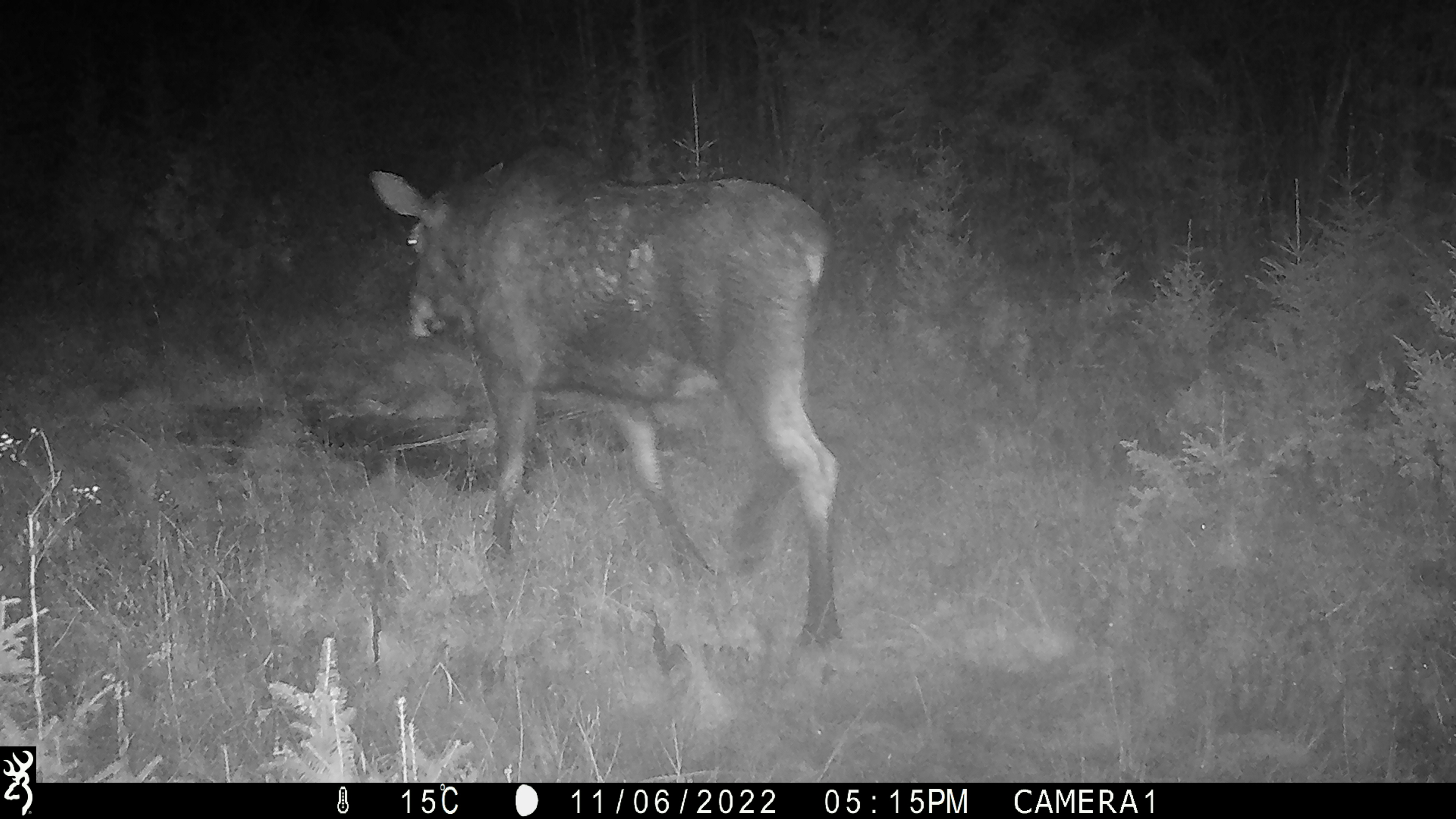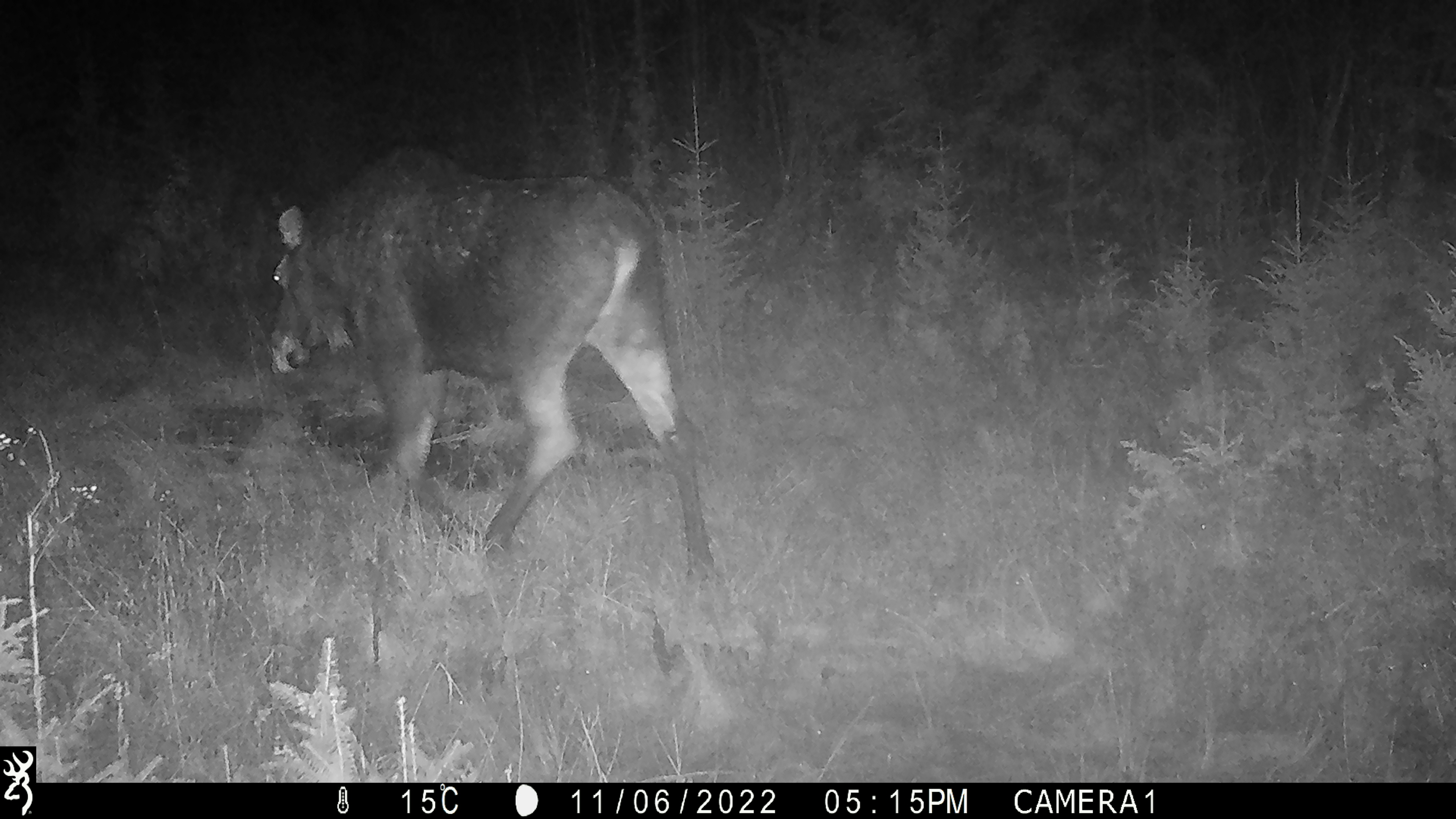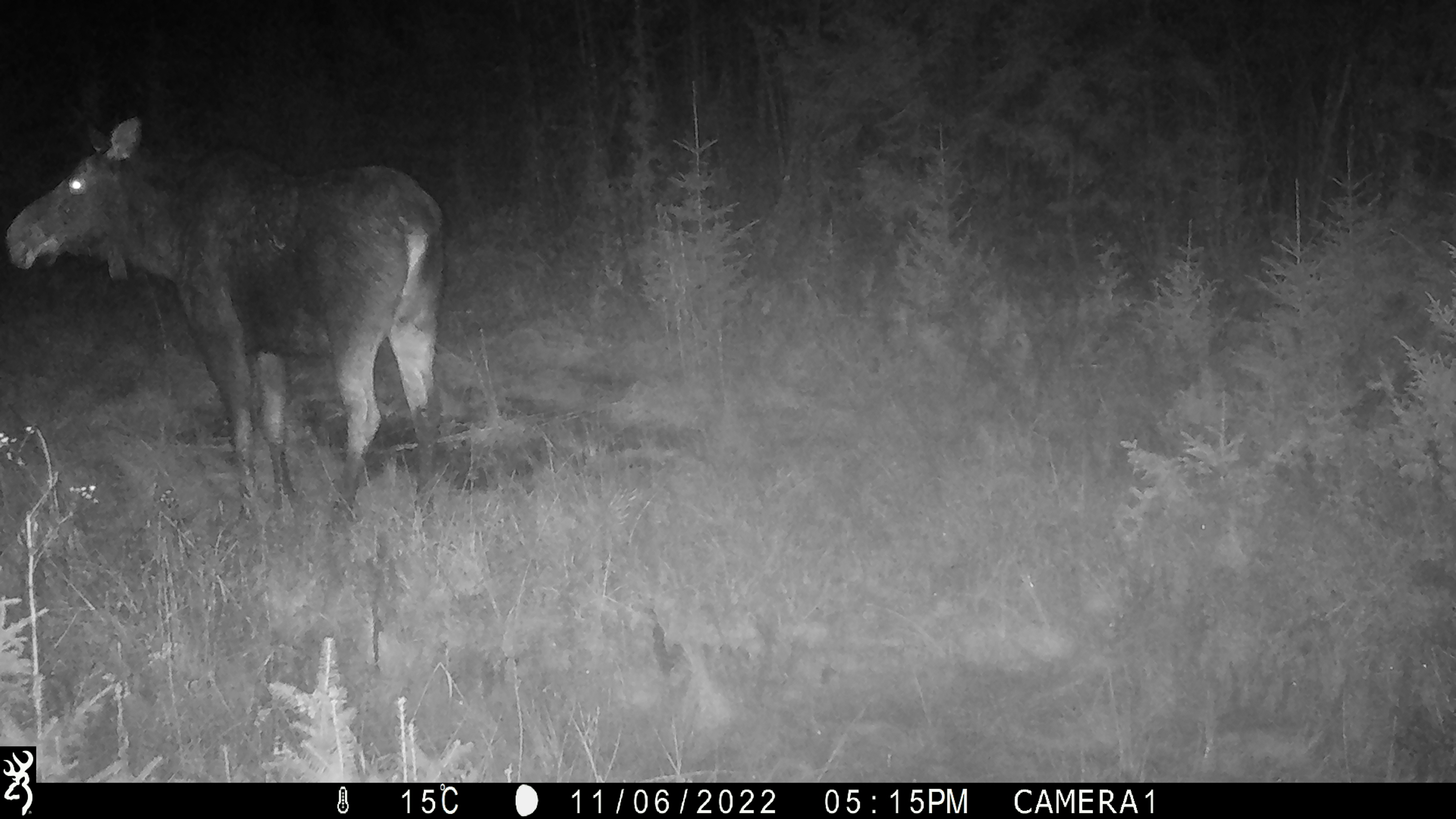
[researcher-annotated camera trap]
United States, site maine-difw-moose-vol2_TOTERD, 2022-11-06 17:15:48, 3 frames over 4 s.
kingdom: Animalia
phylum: Chordata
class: Mammalia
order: Artiodactyla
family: Cervidae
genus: Alces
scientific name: Alces alces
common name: moose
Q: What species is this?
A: Moose (Alces alces).